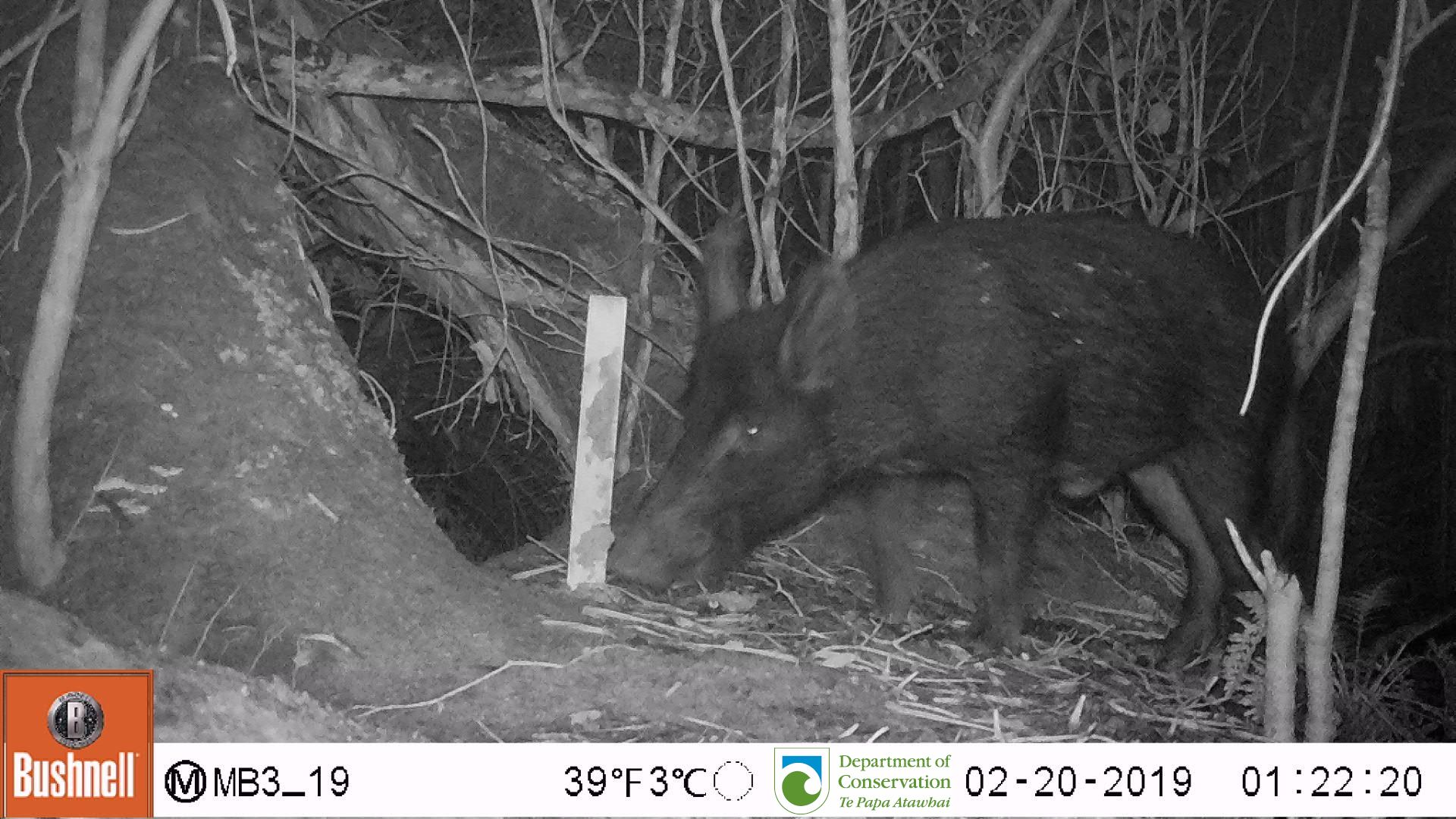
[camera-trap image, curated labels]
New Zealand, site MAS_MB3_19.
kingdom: Animalia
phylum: Chordata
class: Mammalia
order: Artiodactyla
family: Suidae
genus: Sus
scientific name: Sus scrofa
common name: pig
Pig (Sus scrofa).